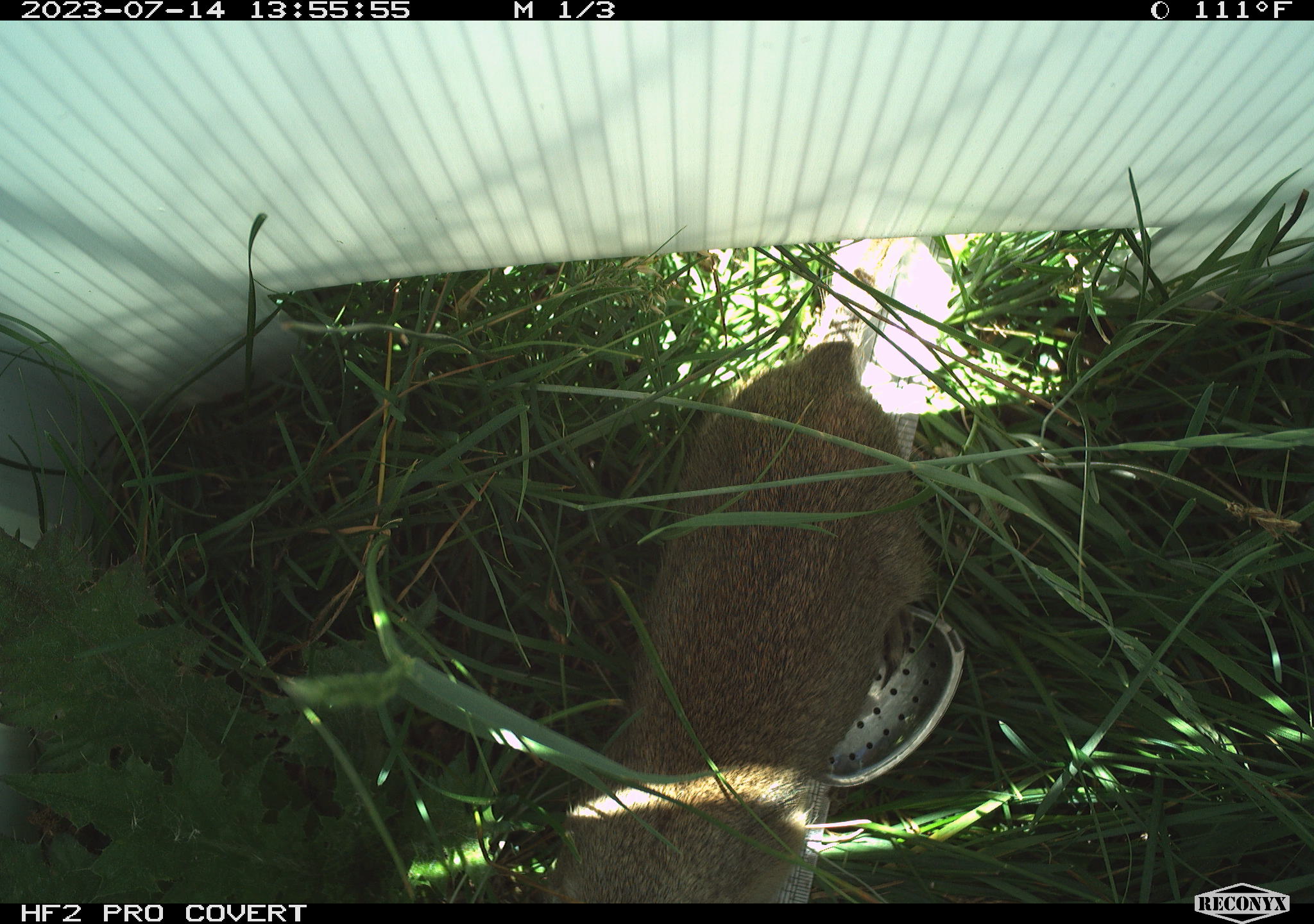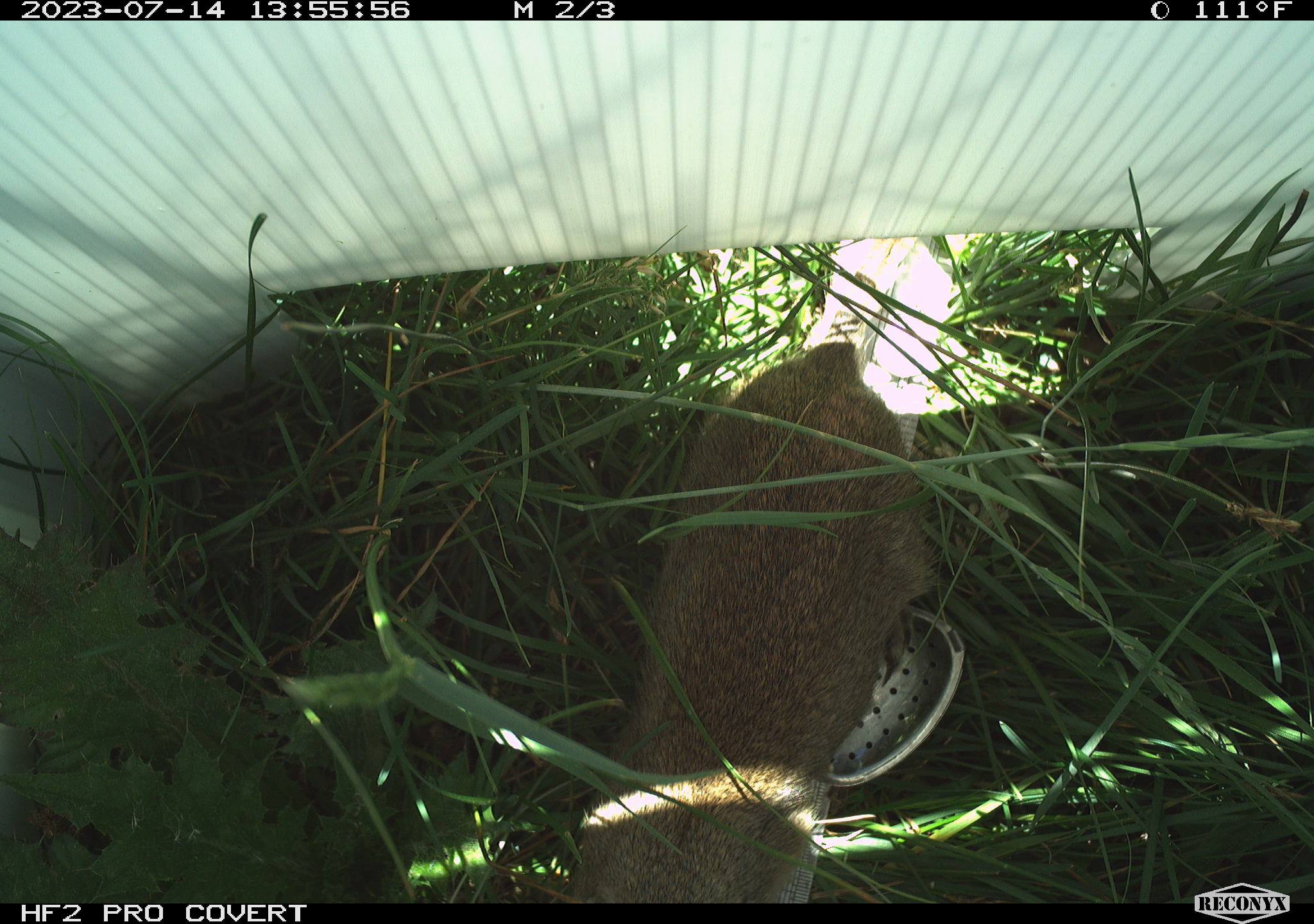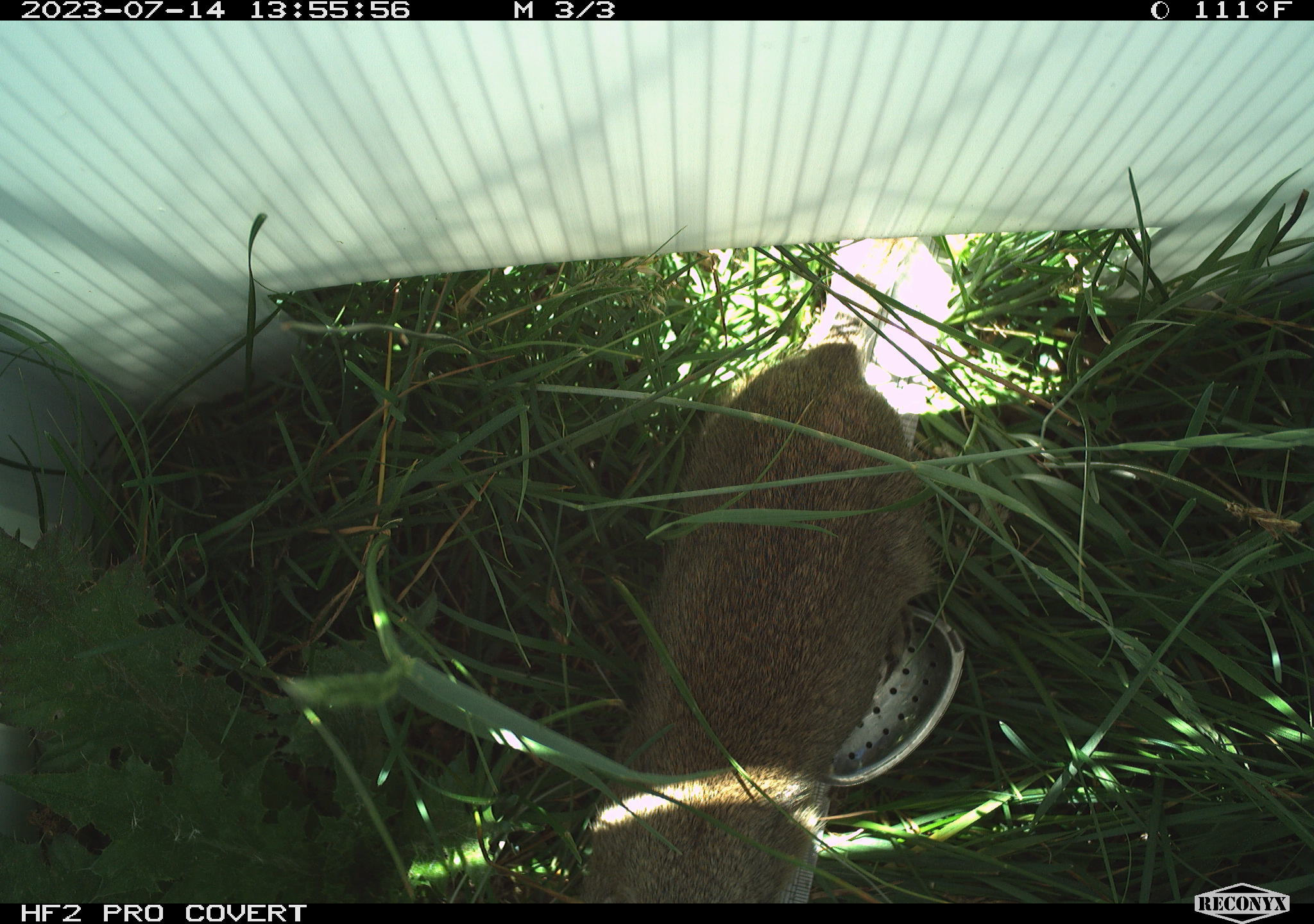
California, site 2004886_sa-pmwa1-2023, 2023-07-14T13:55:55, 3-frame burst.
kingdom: Animalia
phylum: Chordata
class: Mammalia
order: Rodentia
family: Sciuridae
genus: Urocitellus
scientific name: Urocitellus beldingi beldingi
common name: belding's ground squirrel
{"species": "belding's ground squirrel (Urocitellus beldingi beldingi)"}